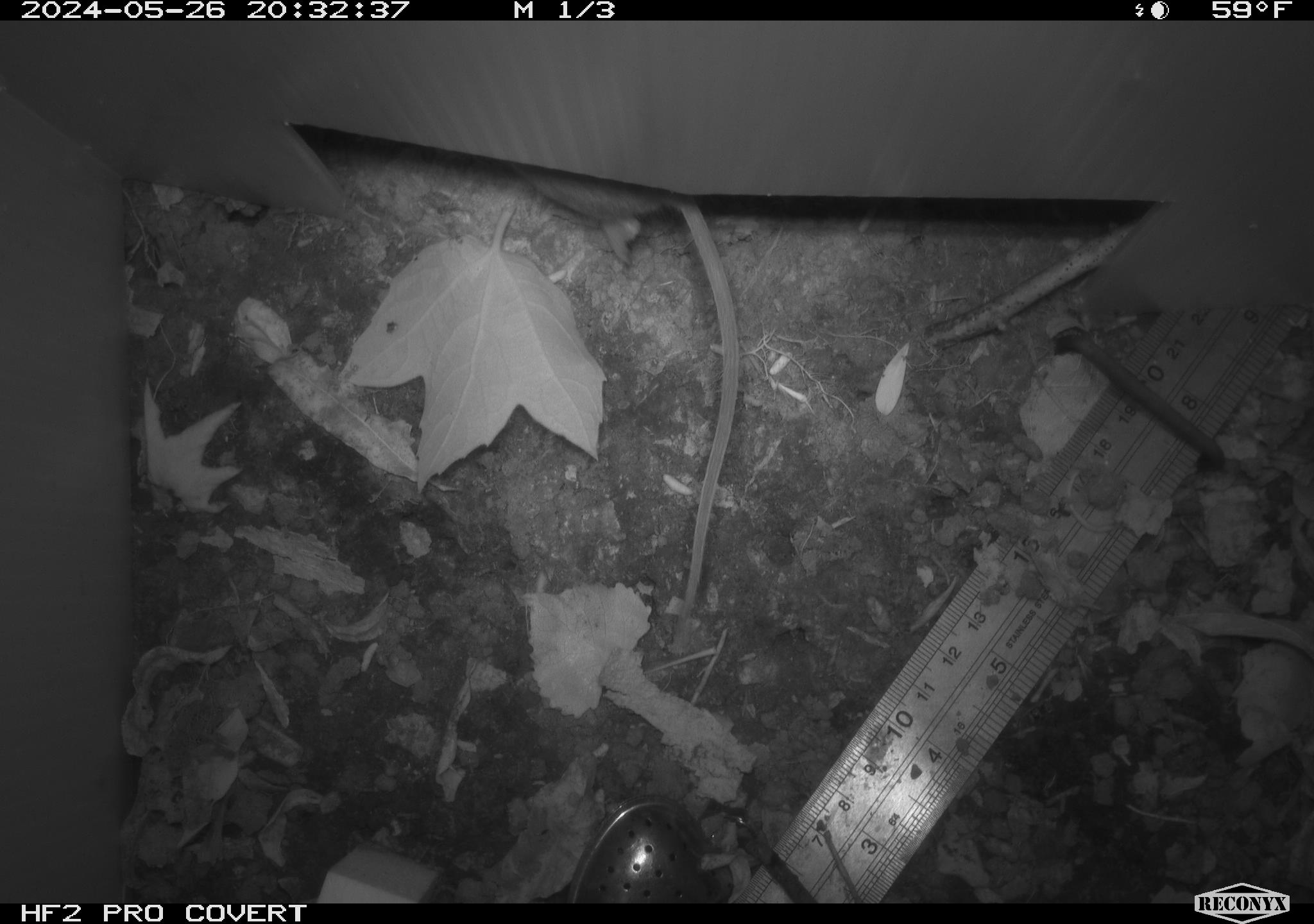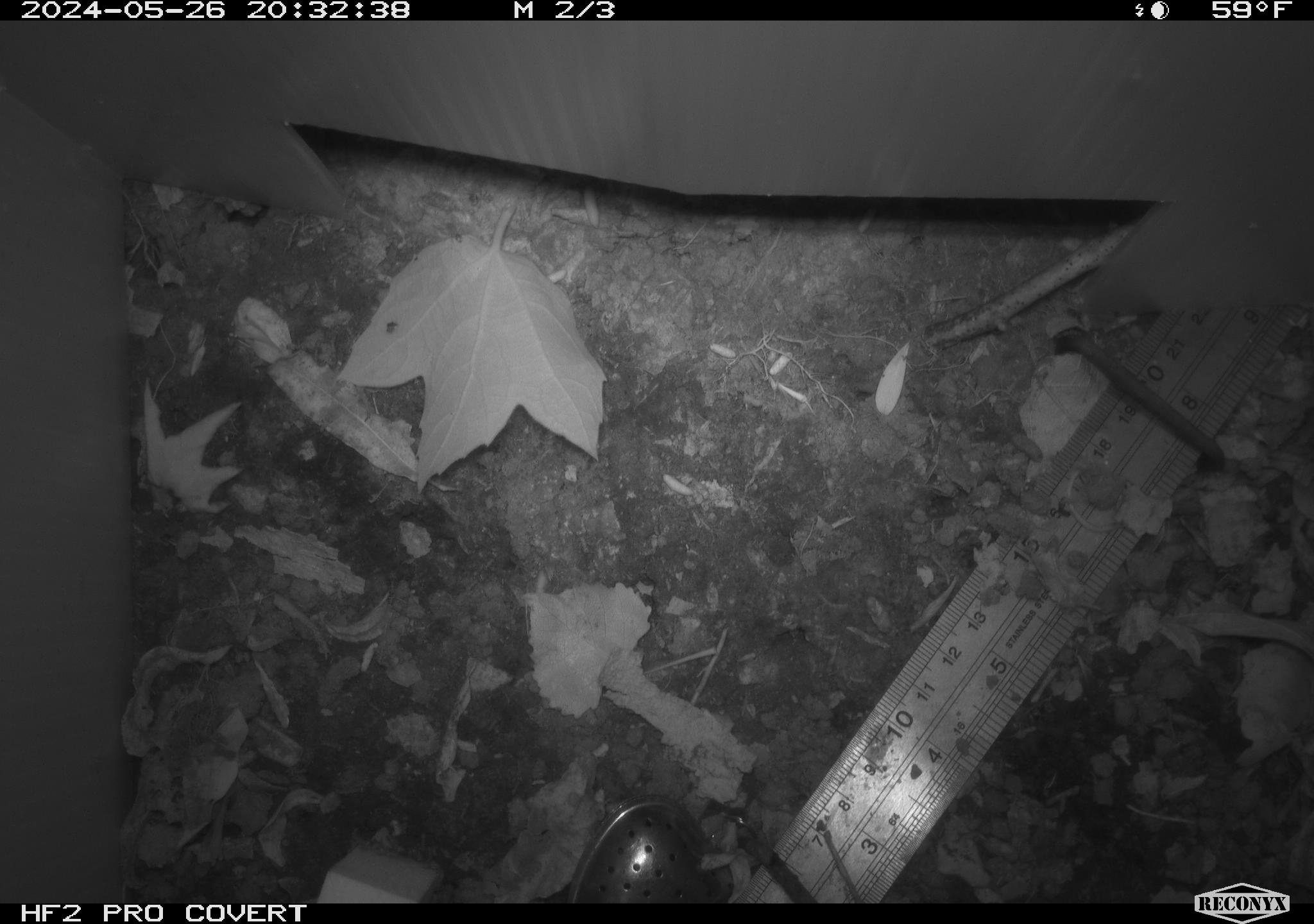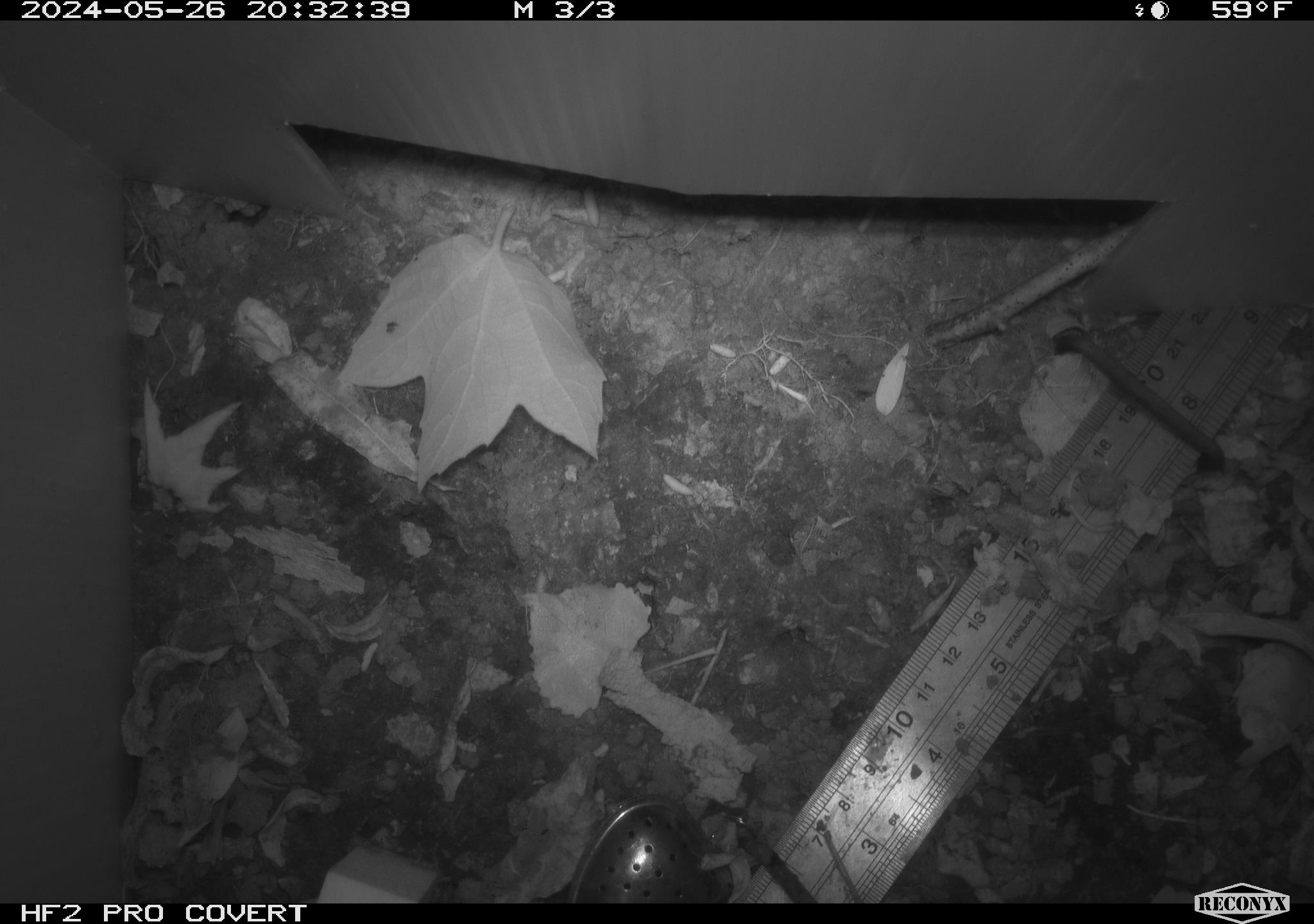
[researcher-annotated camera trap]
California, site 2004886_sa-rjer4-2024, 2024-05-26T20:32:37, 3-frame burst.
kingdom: Animalia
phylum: Chordata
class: Mammalia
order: Rodentia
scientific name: Rodentia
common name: mouse species